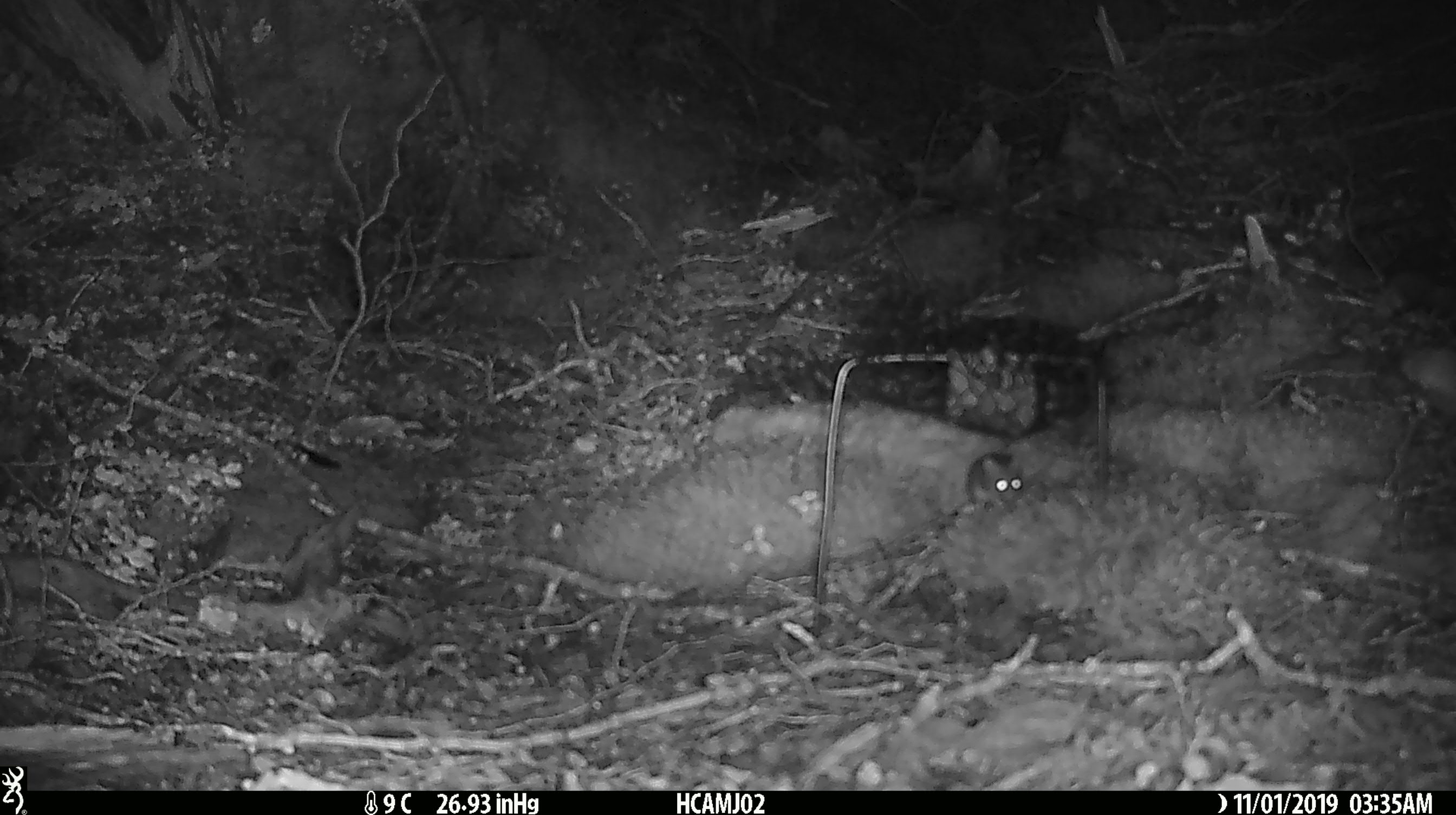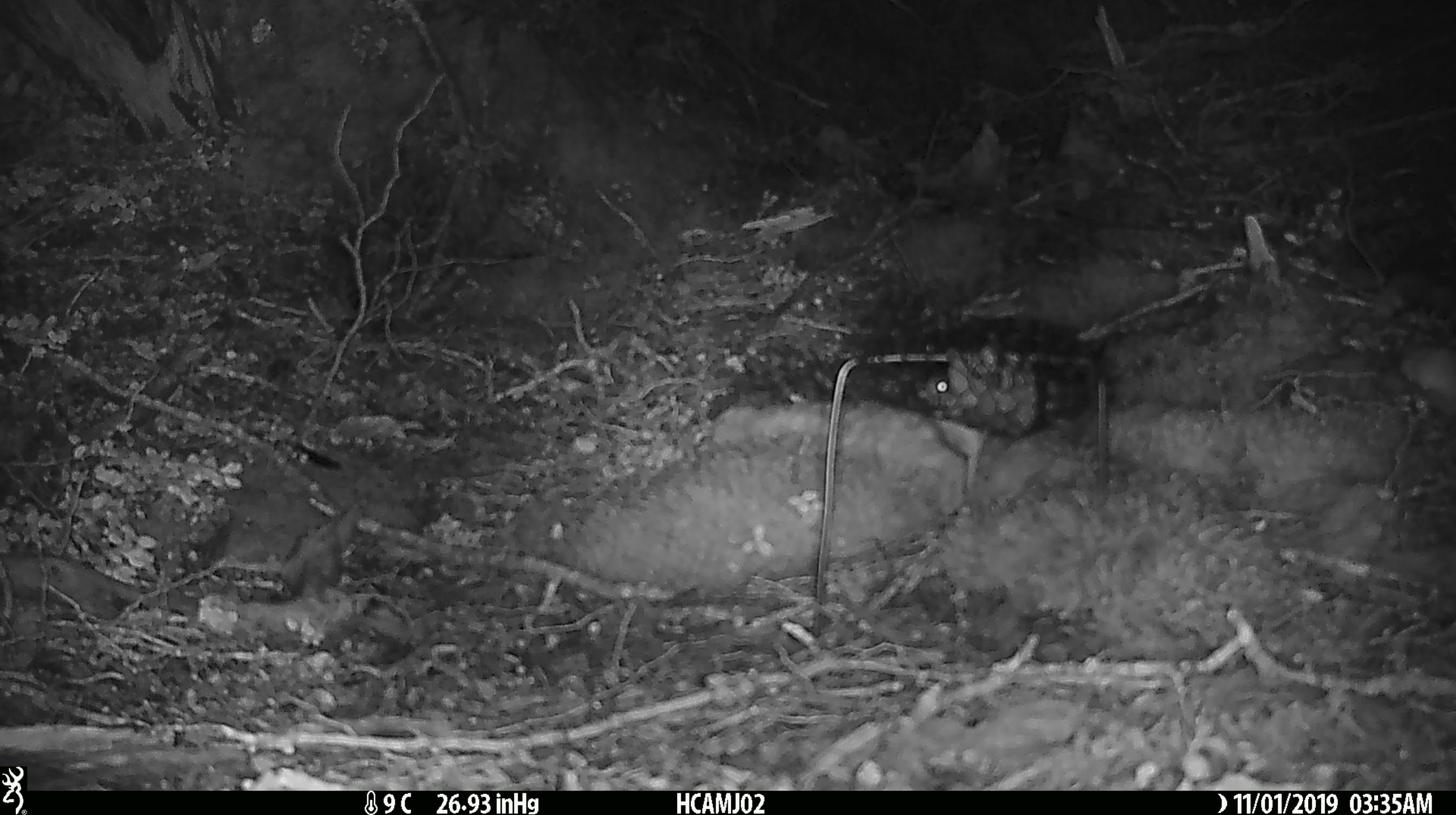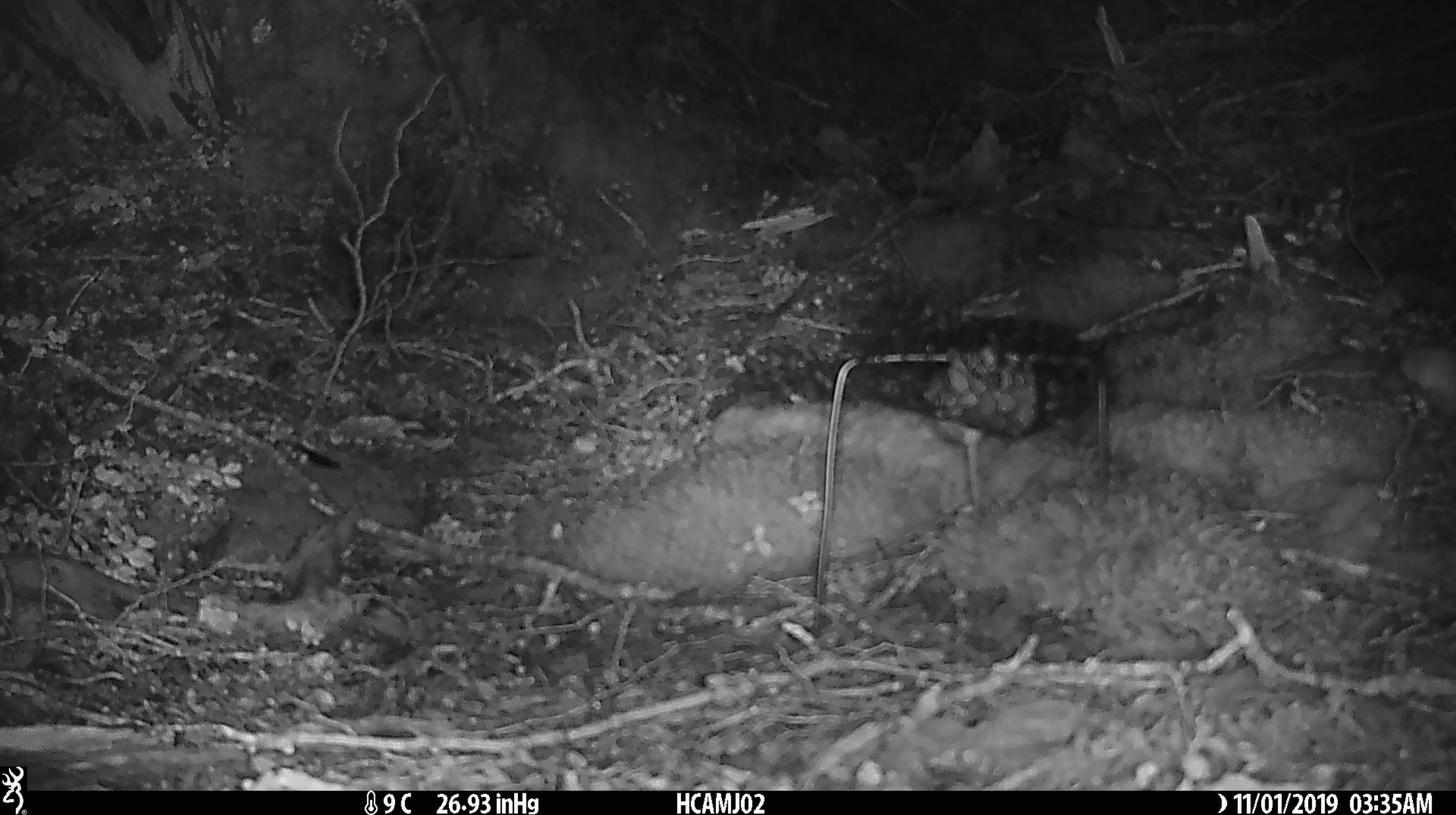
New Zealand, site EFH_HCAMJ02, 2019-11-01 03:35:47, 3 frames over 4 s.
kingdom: Animalia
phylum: Chordata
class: Mammalia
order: Rodentia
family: Muridae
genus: Mus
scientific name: Mus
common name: mouse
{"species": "mouse (Mus)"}